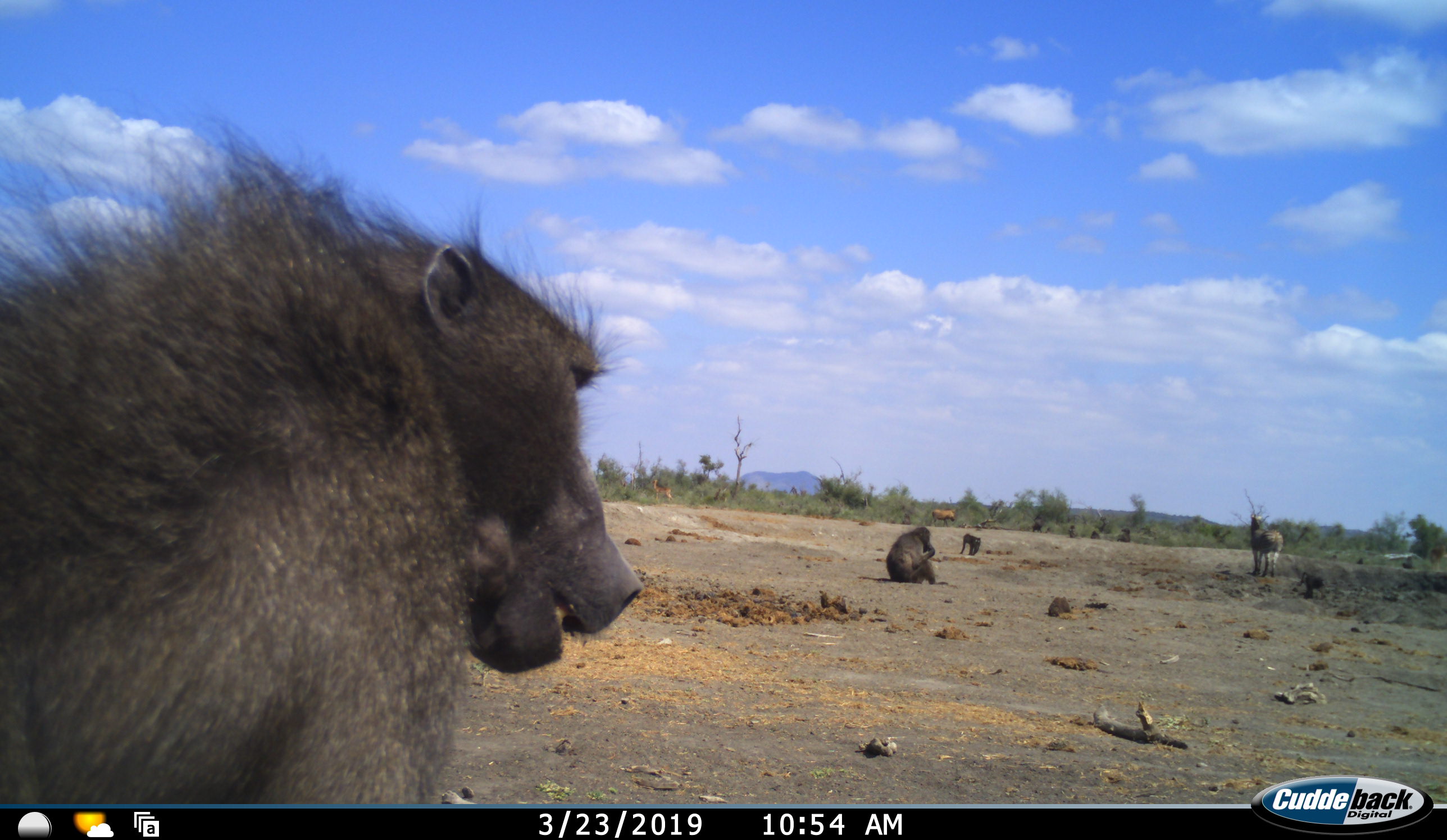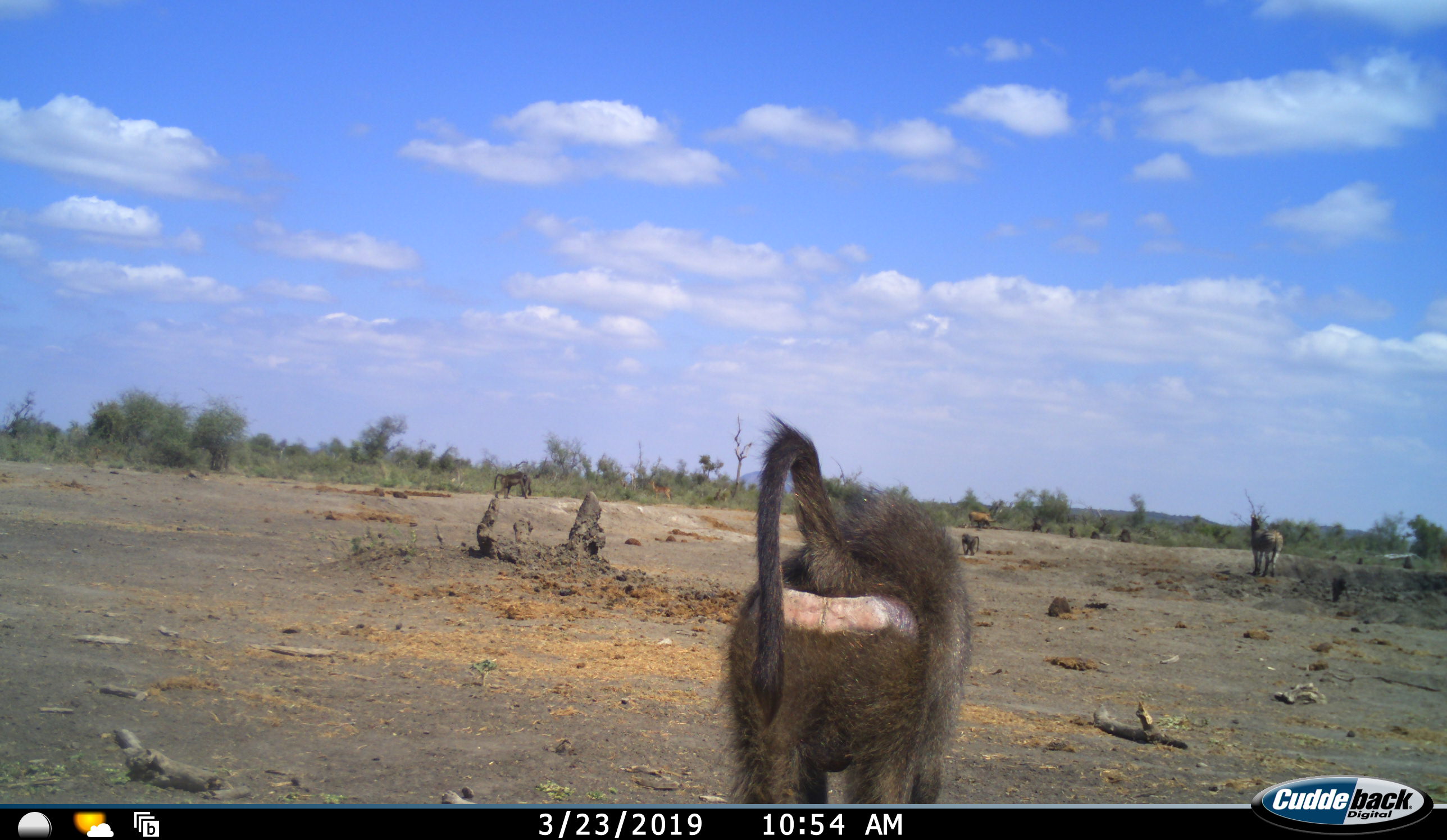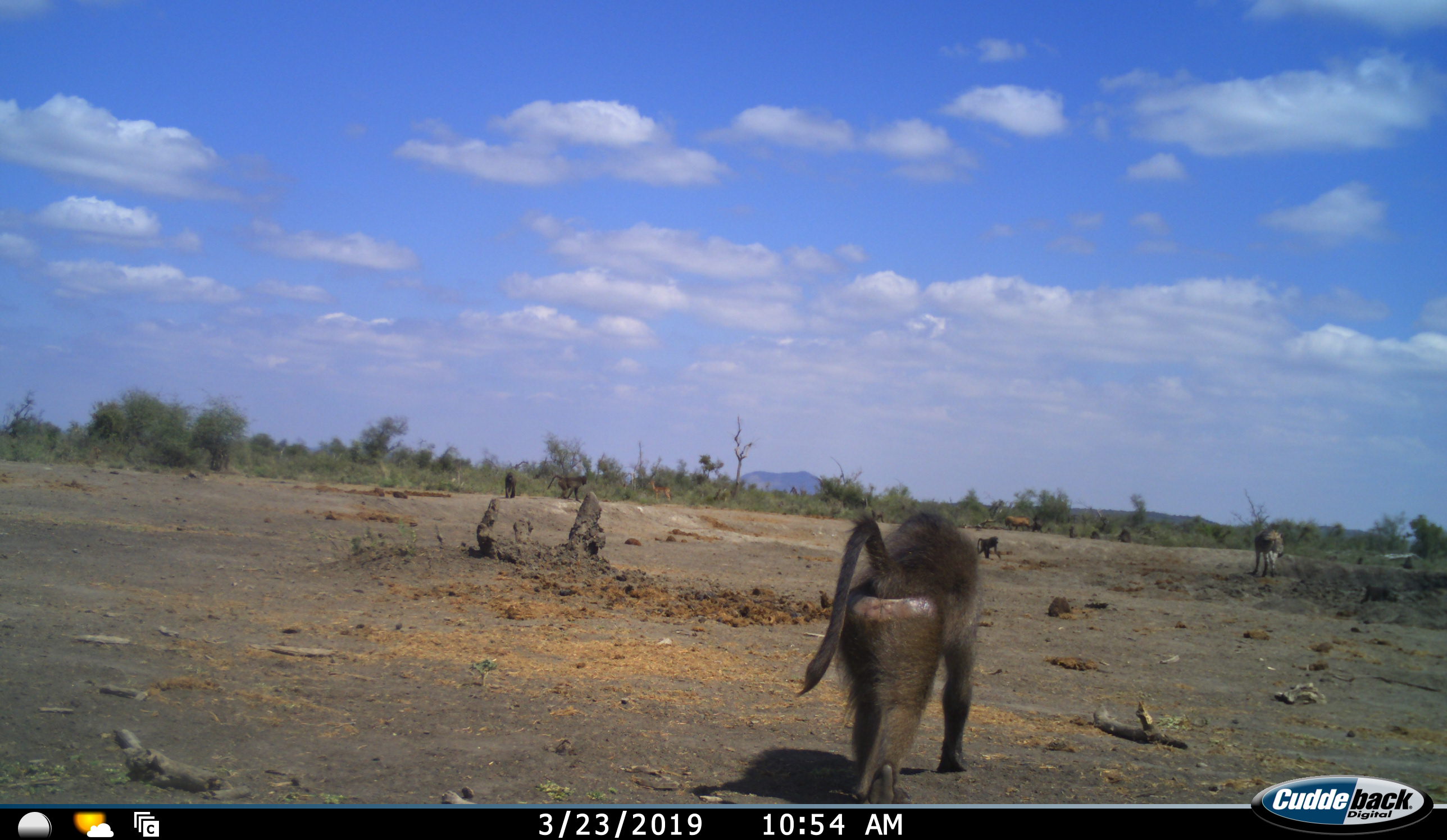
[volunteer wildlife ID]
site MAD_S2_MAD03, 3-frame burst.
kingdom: Animalia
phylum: Chordata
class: Mammalia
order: Primates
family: Cercopithecidae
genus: Papio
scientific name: Papio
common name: baboon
Baboon (Papio), count 7. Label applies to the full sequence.